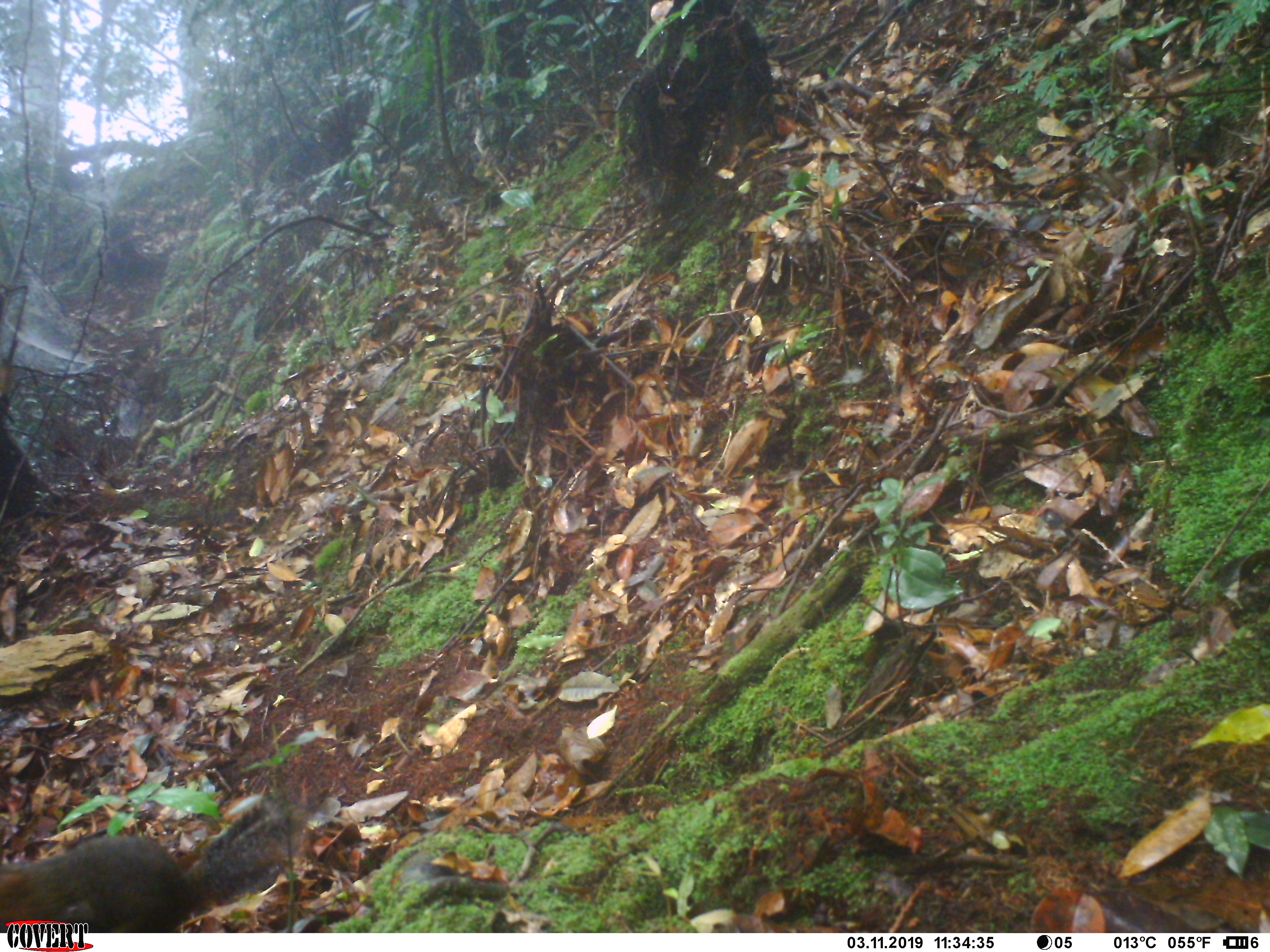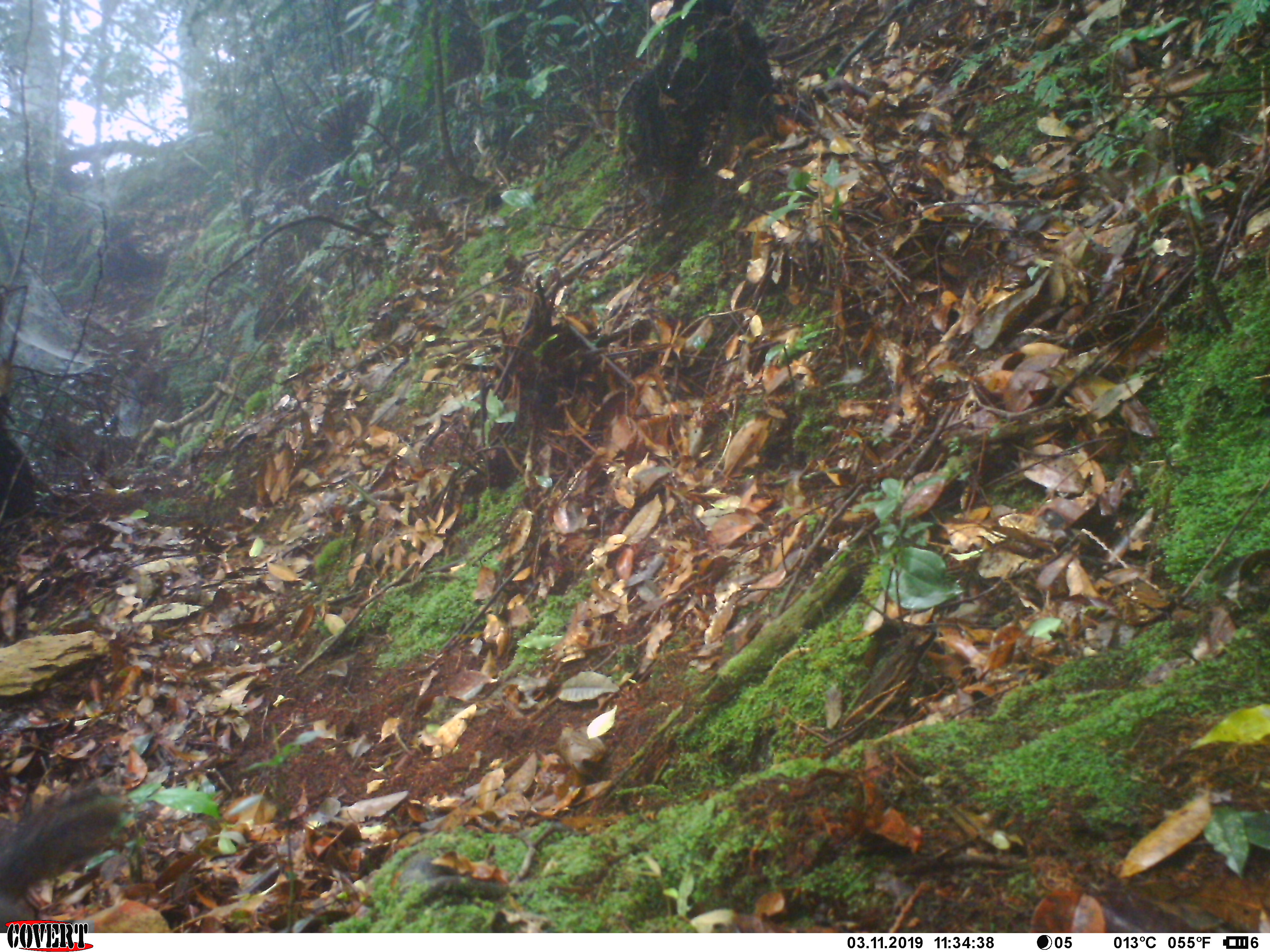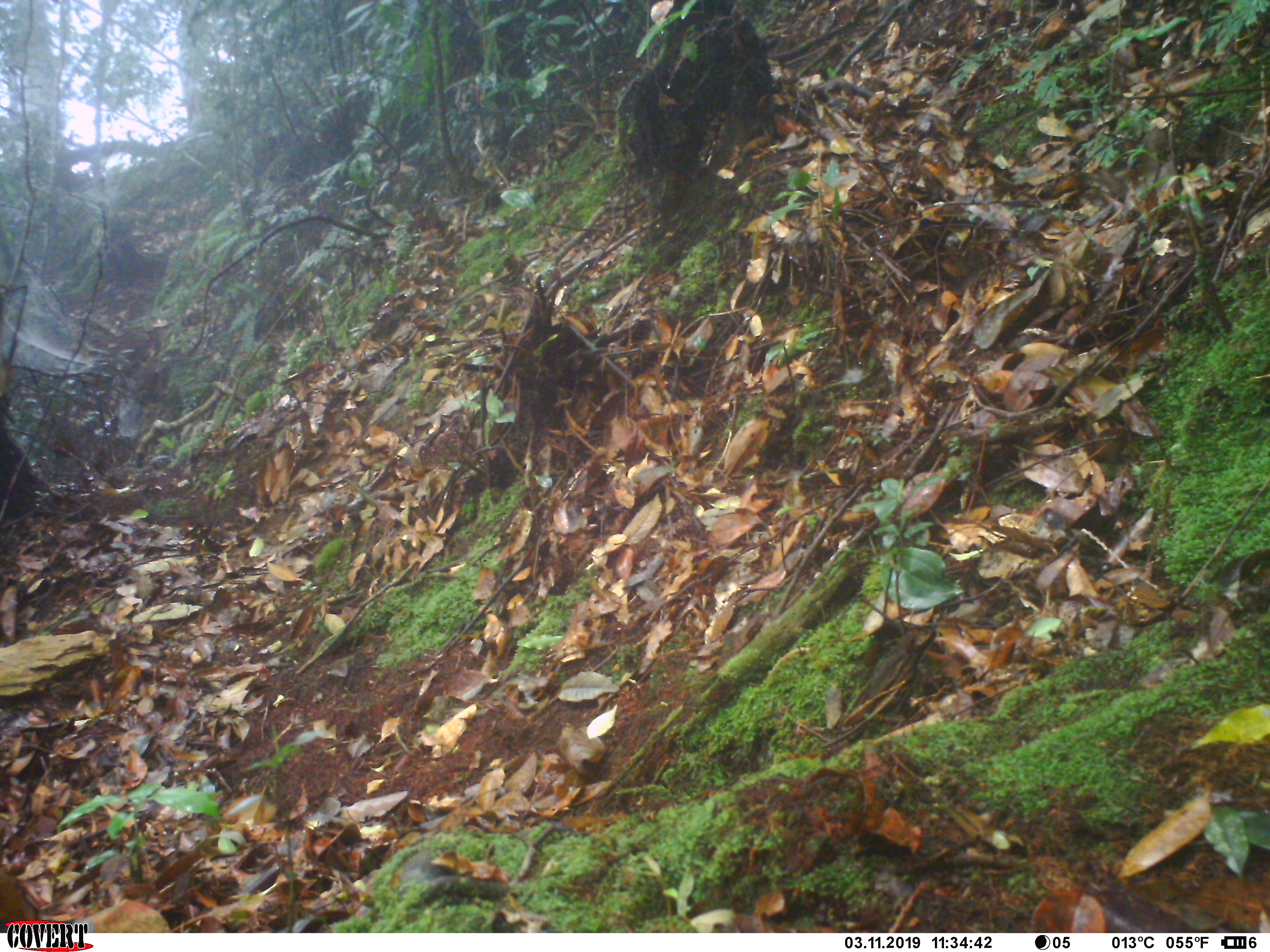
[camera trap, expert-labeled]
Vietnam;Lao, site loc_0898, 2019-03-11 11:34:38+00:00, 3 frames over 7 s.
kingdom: Animalia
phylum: Chordata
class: Mammalia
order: Rodentia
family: Sciuridae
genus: Dremomys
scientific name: Dremomys rufigenis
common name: red-cheeked squirrel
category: red cheeked squirrel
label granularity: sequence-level